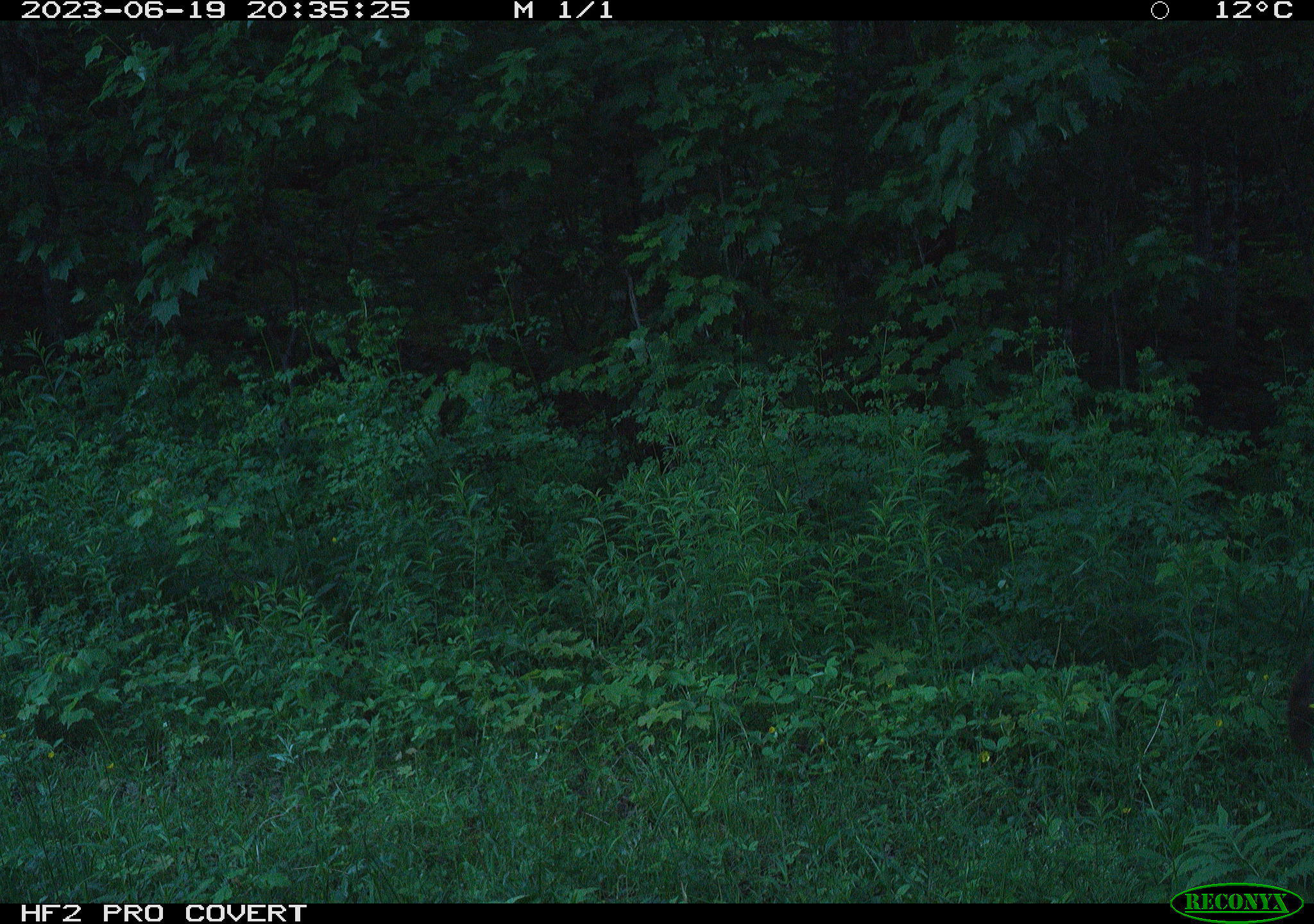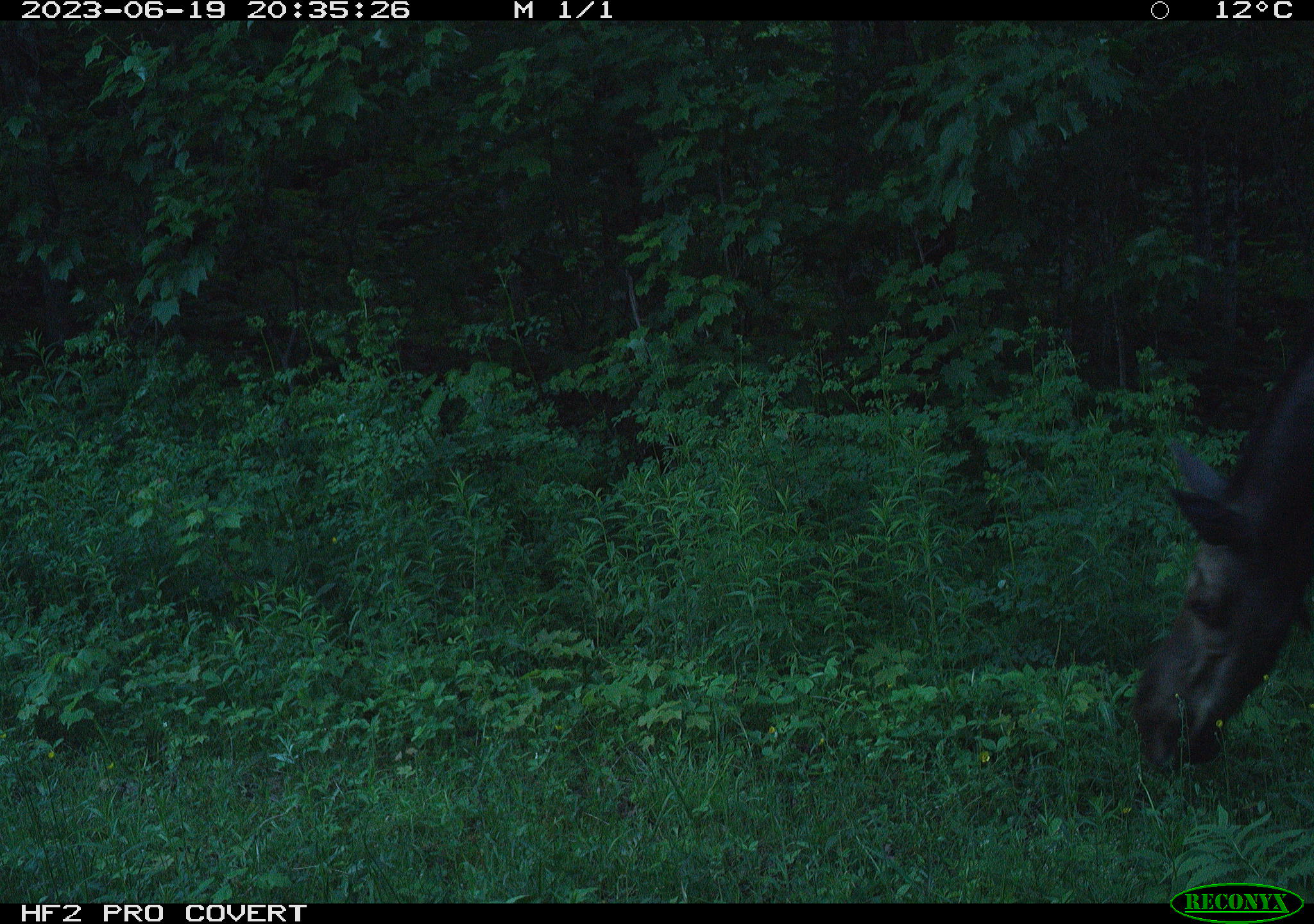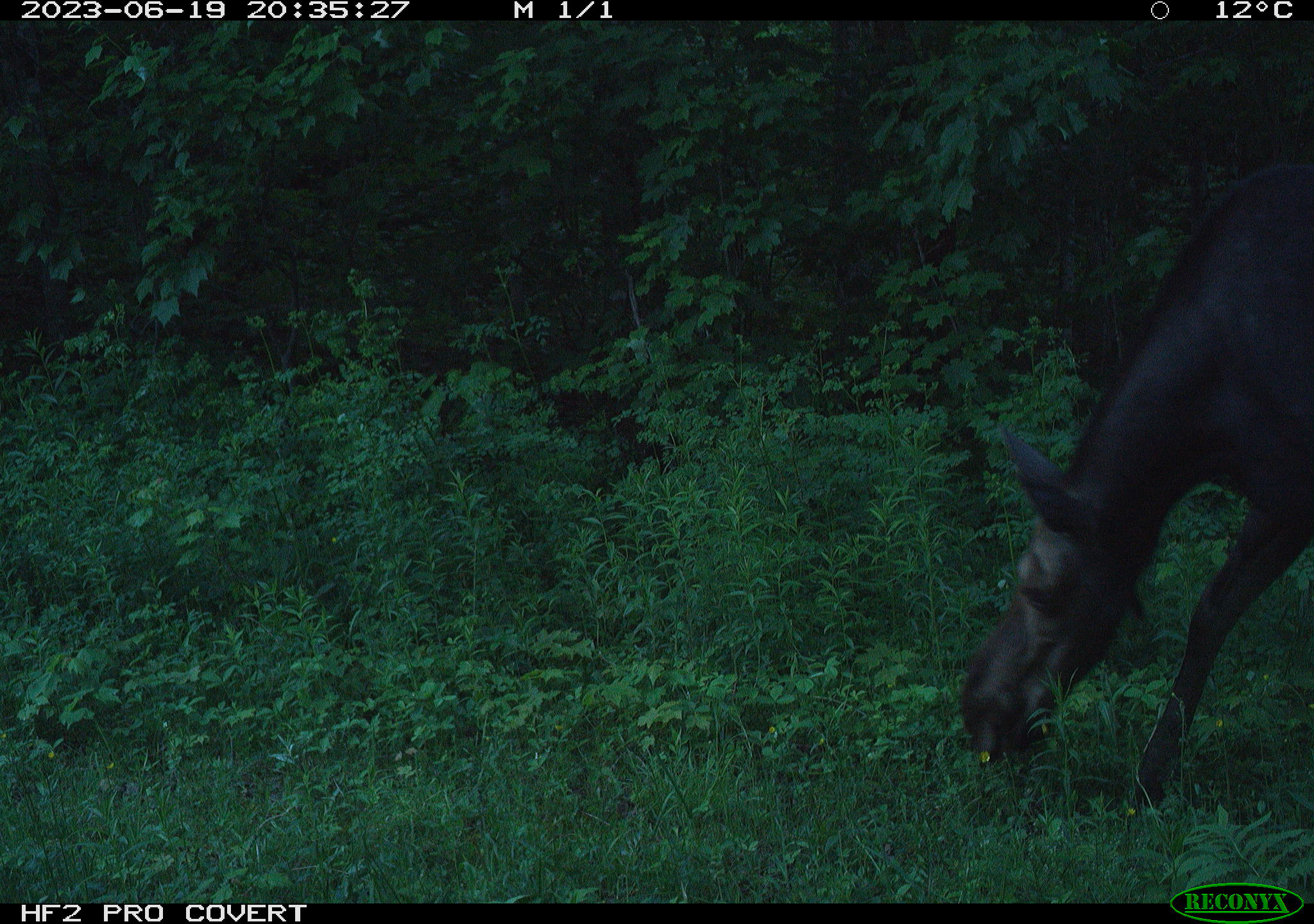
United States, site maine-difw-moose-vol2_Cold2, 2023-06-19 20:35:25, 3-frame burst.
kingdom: Animalia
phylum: Chordata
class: Mammalia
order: Artiodactyla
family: Cervidae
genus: Alces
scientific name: Alces alces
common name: moose